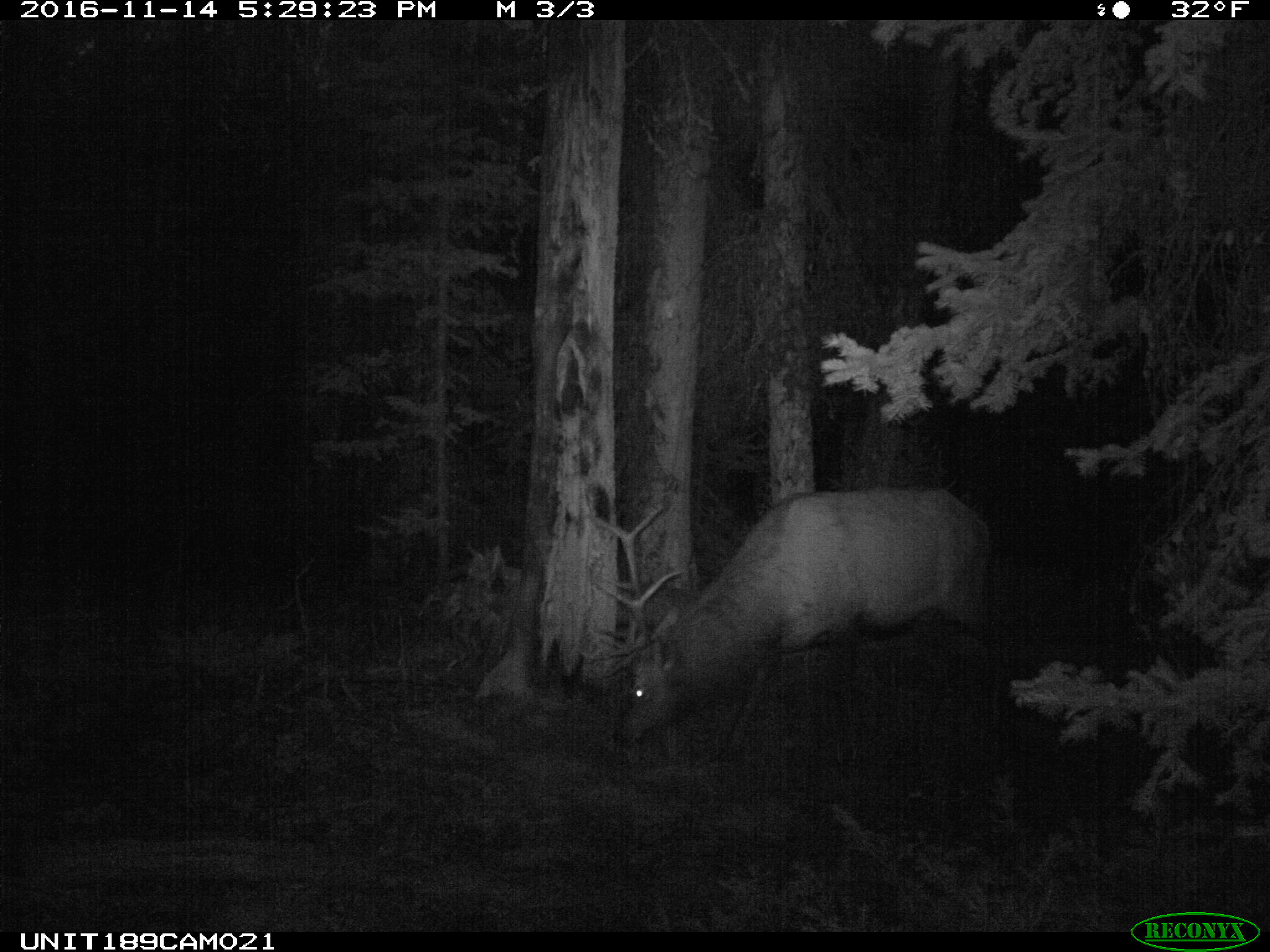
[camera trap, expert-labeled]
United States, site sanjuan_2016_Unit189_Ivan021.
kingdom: Animalia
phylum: Chordata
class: Mammalia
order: Artiodactyla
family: Cervidae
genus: Cervus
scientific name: Cervus elaphus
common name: red deer